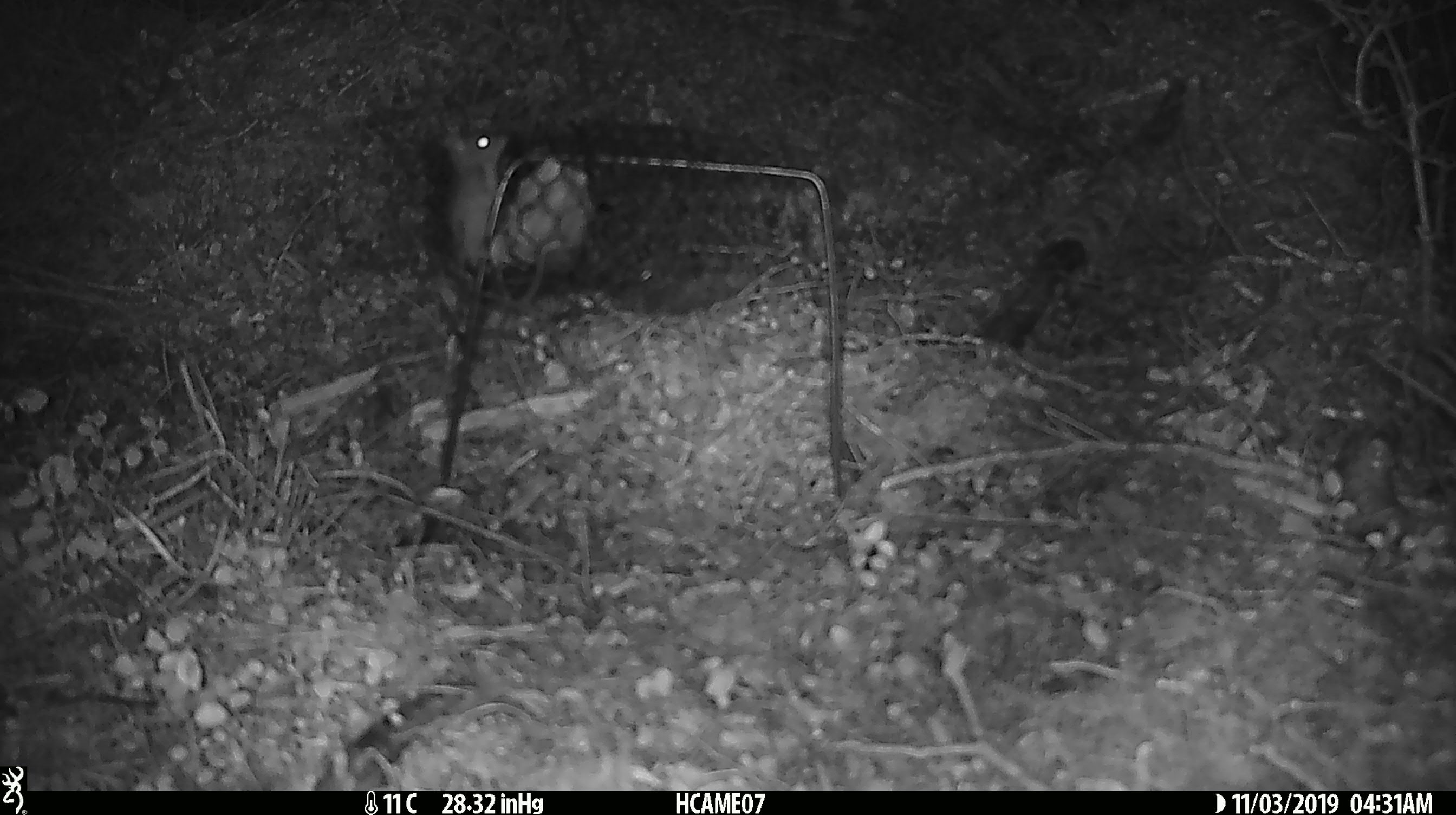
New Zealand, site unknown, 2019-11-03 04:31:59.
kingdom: Animalia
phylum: Chordata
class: Mammalia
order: Rodentia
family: Muridae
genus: Mus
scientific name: Mus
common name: mouse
Mouse (Mus).